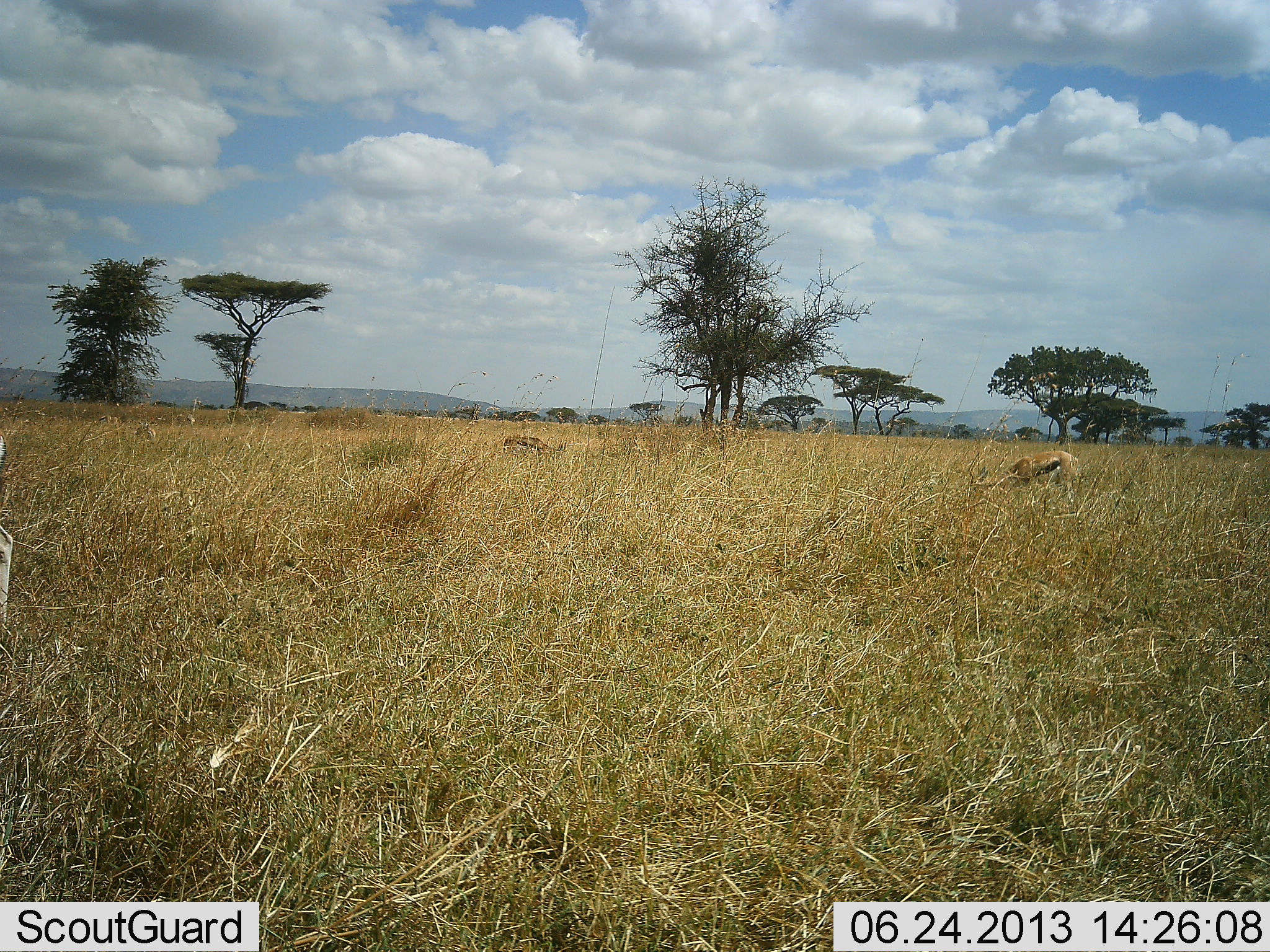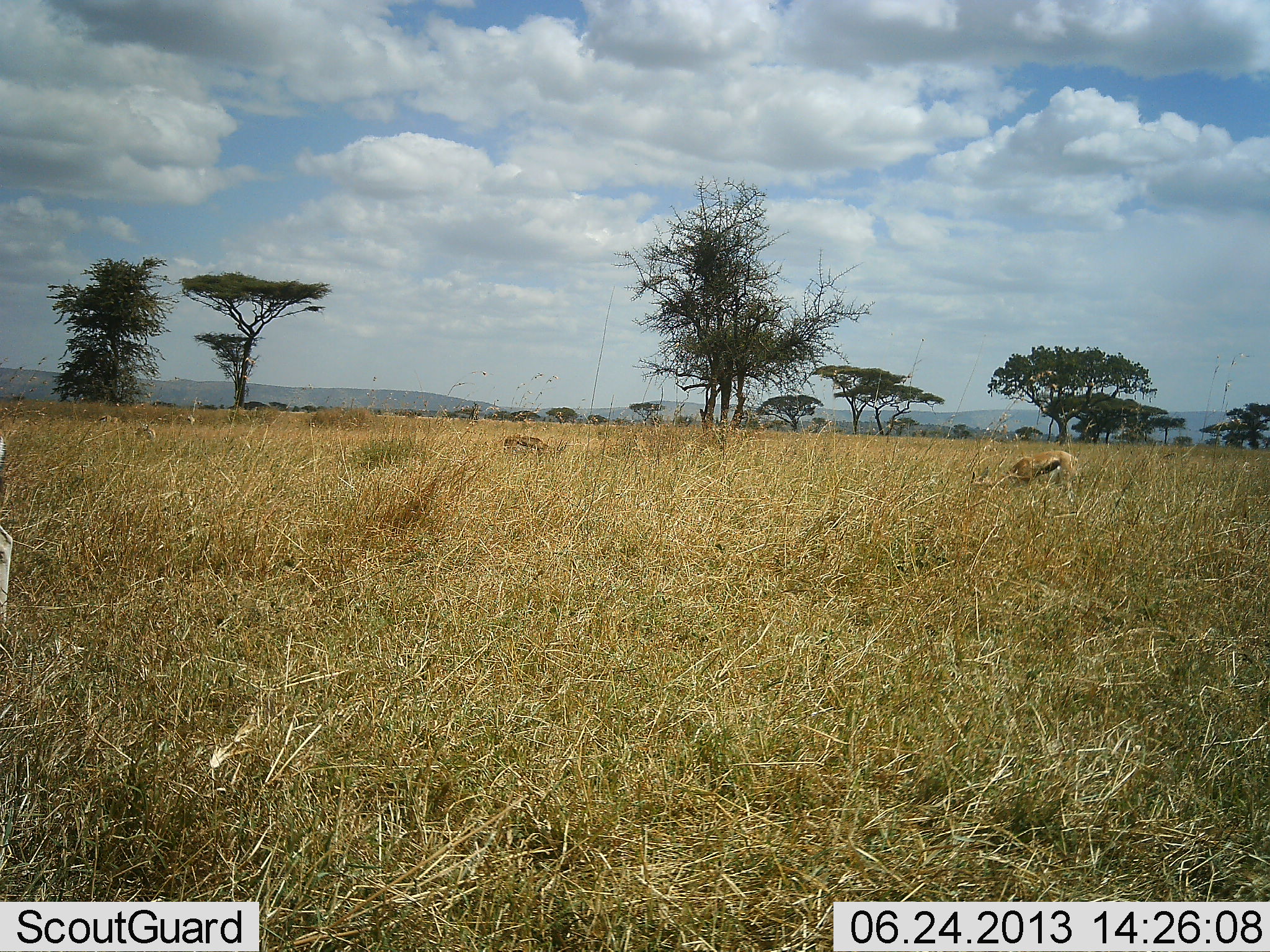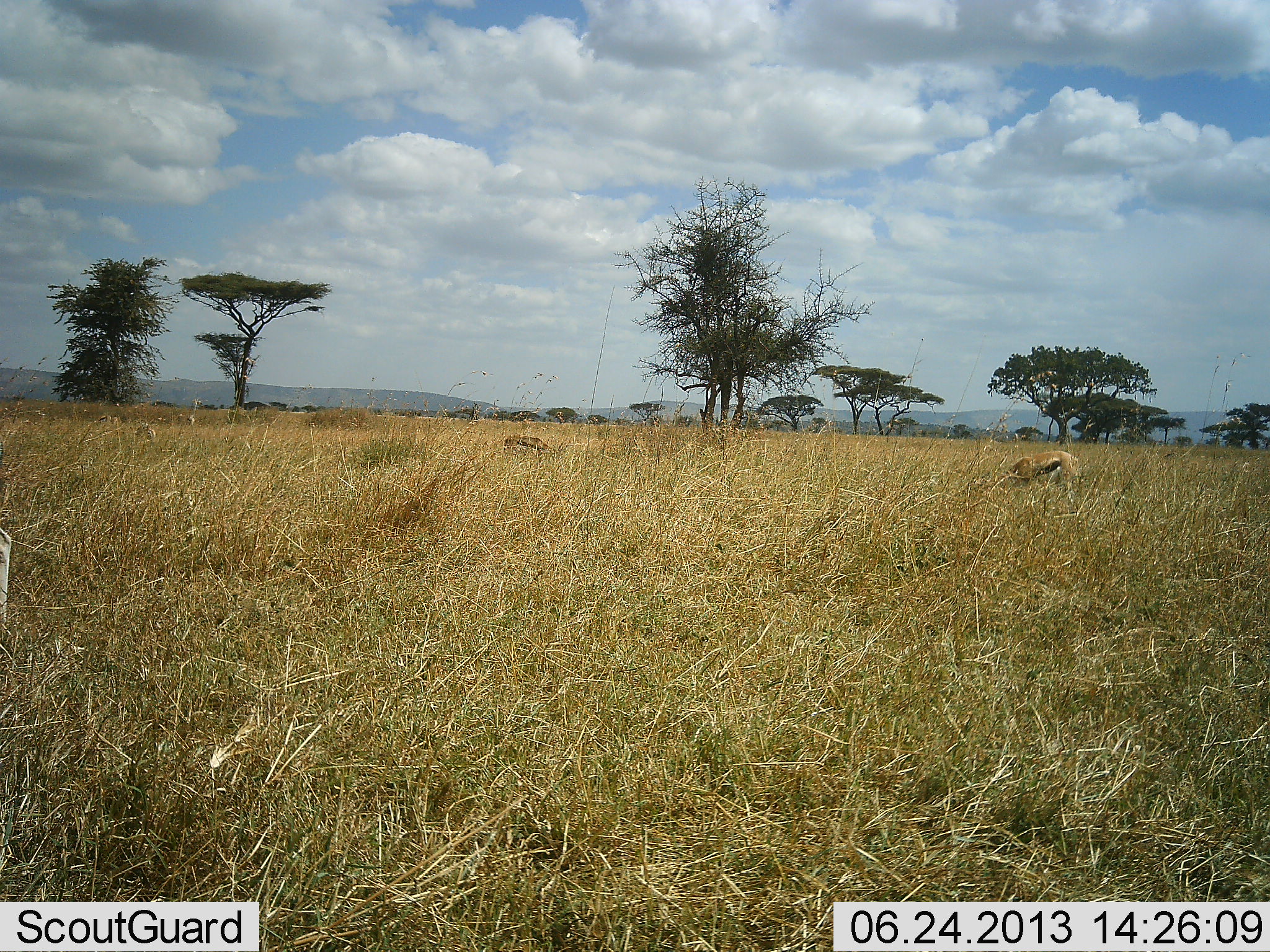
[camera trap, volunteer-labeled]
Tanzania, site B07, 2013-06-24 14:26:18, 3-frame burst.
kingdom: Animalia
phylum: Chordata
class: Mammalia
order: Artiodactyla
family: Bovidae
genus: Eudorcas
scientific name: Eudorcas thomsonii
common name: thomson's gazelle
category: gazellethomsons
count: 2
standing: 15%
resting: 0%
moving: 0%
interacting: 0%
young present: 0%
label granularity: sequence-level